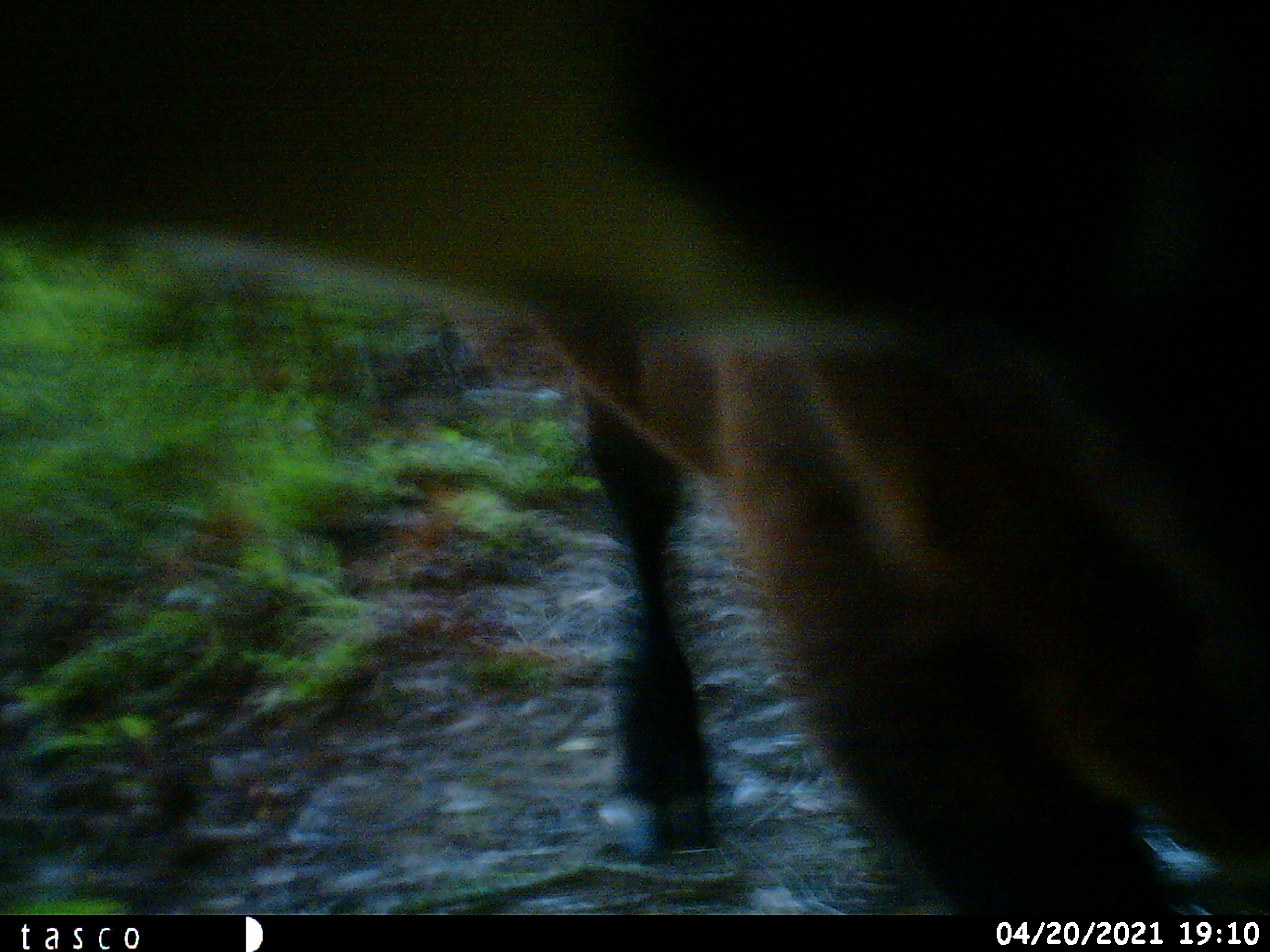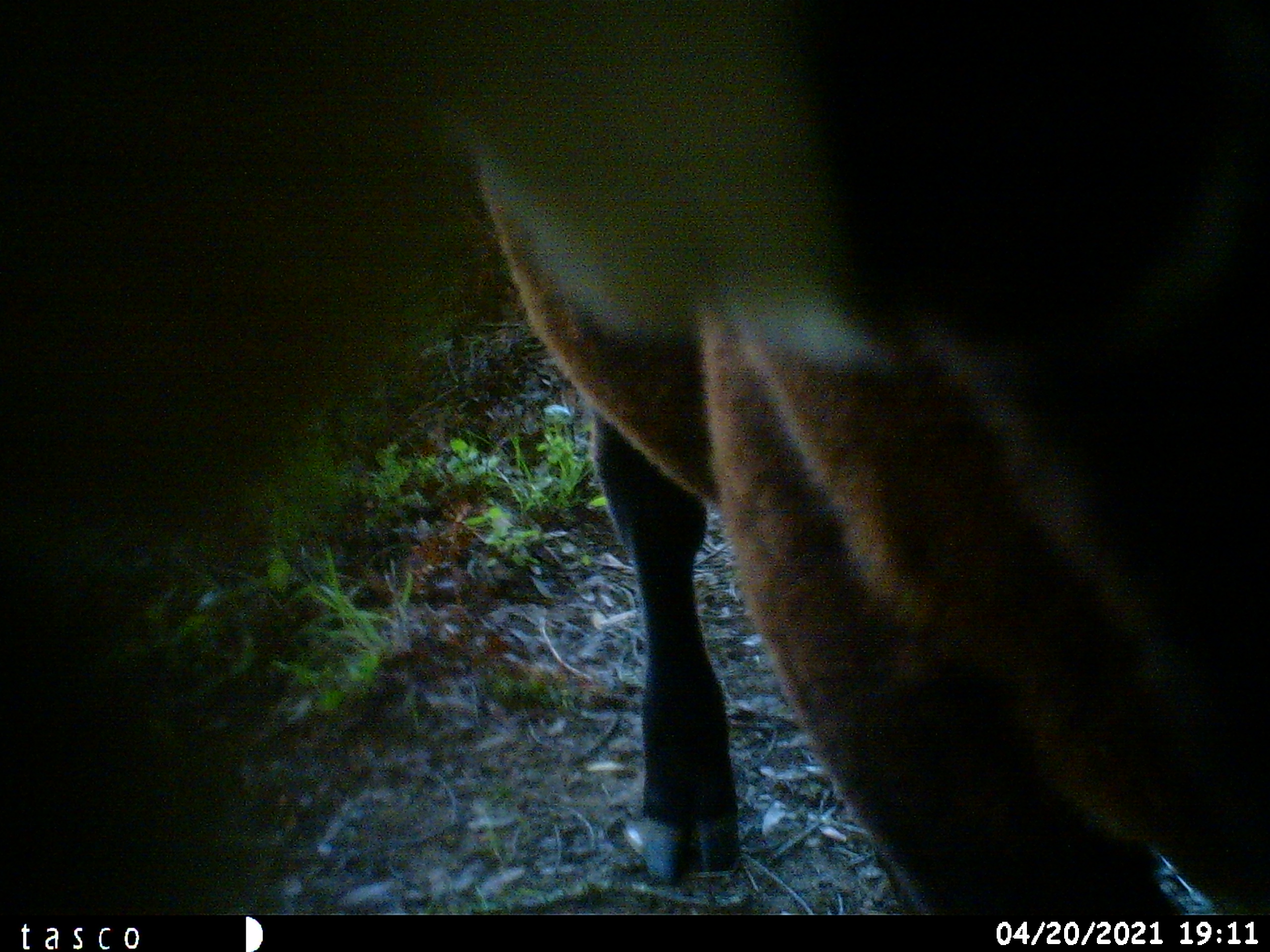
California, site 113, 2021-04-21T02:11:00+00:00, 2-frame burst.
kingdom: Animalia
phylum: Chordata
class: Mammalia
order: Artiodactyla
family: Bovidae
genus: Bos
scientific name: Bos taurus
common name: domestic cattle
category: cattle